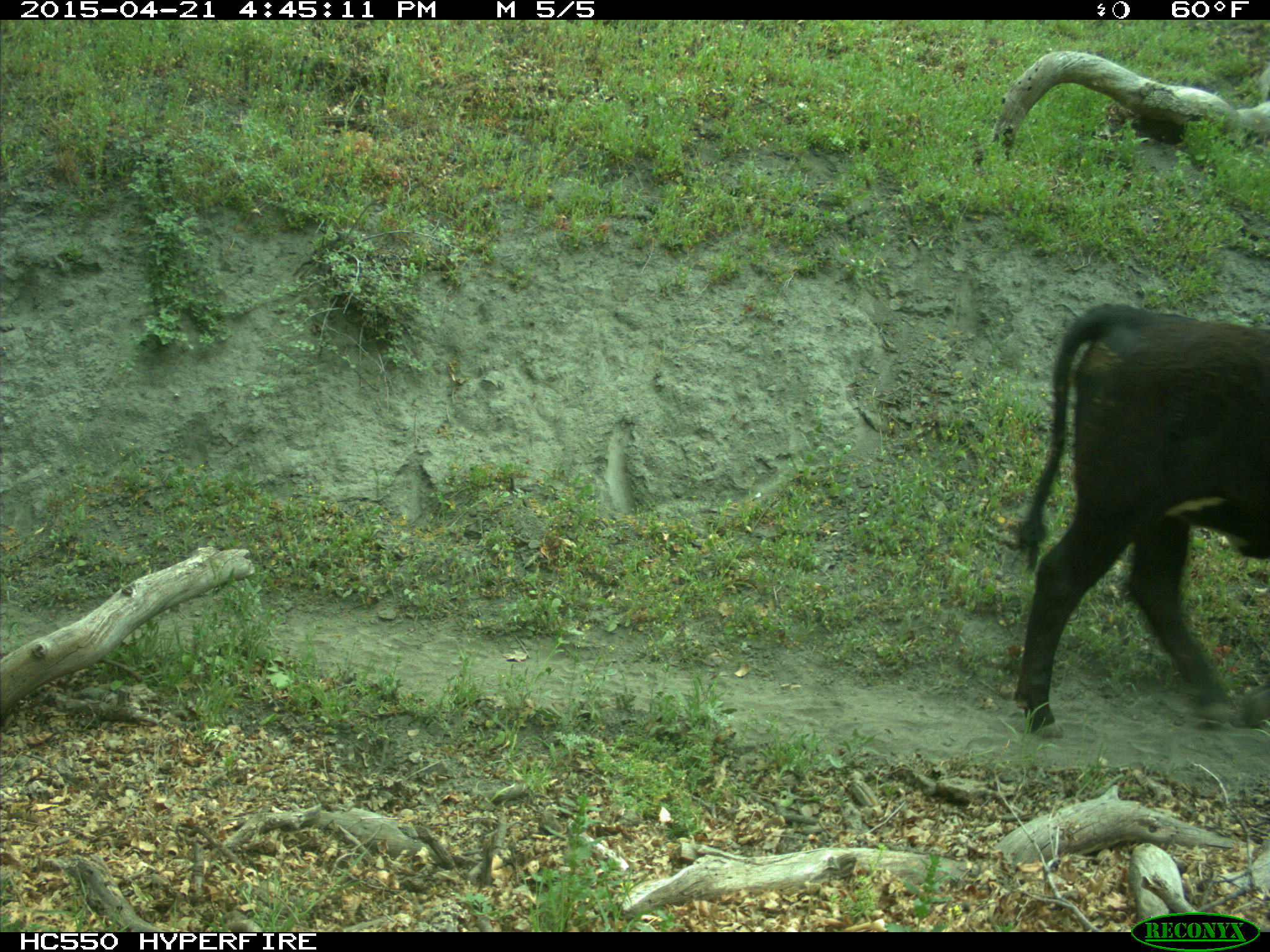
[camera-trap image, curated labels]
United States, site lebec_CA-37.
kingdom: Animalia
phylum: Chordata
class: Mammalia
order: Artiodactyla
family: Bovidae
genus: Bos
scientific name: Bos taurus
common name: domestic cow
Bos taurus (domestic cow).